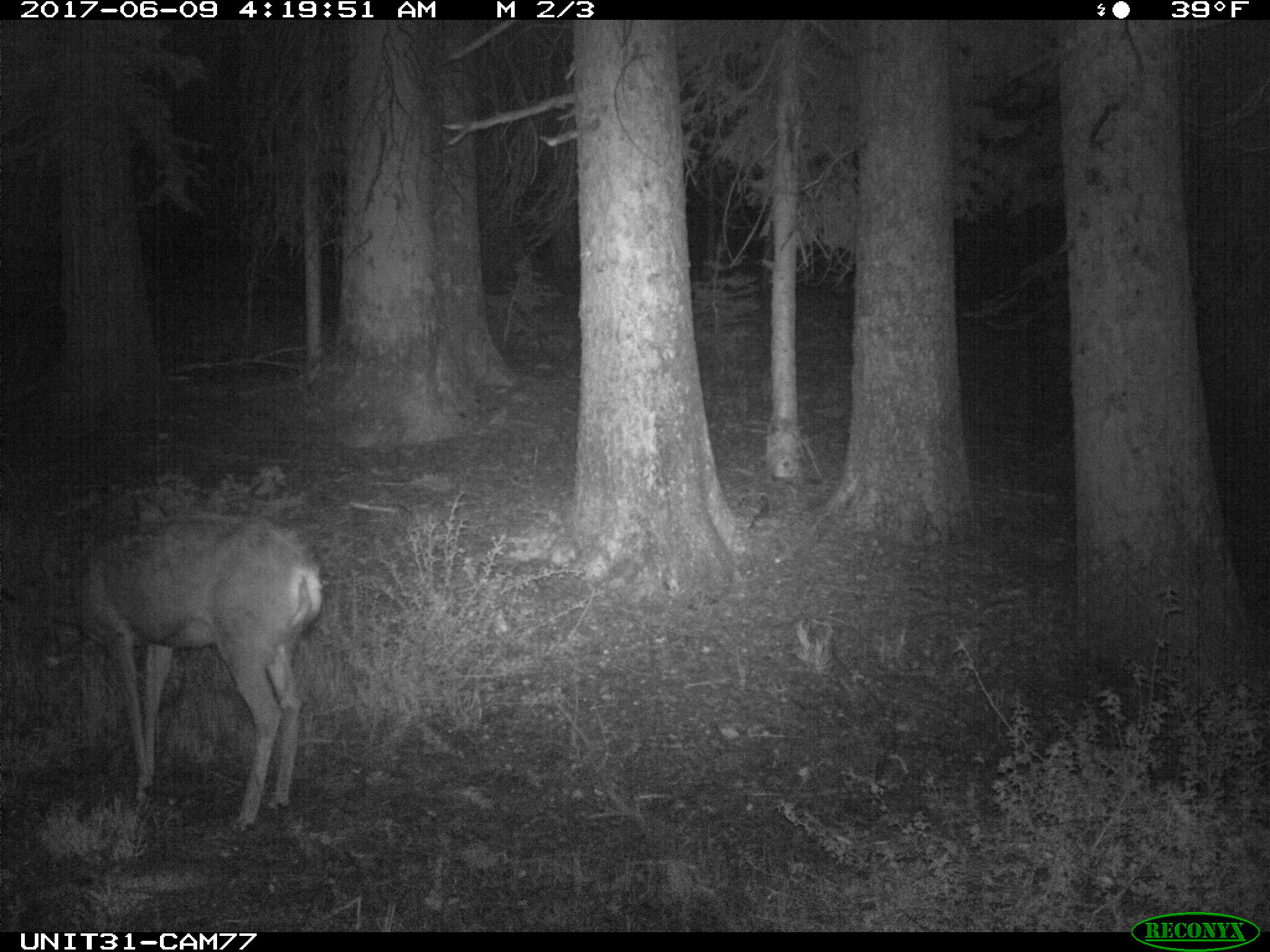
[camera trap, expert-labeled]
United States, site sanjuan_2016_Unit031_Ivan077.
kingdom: Animalia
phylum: Chordata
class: Mammalia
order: Artiodactyla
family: Cervidae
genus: Odocoileus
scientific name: Odocoileus hemionus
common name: mule deer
Odocoileus hemionus (mule deer).